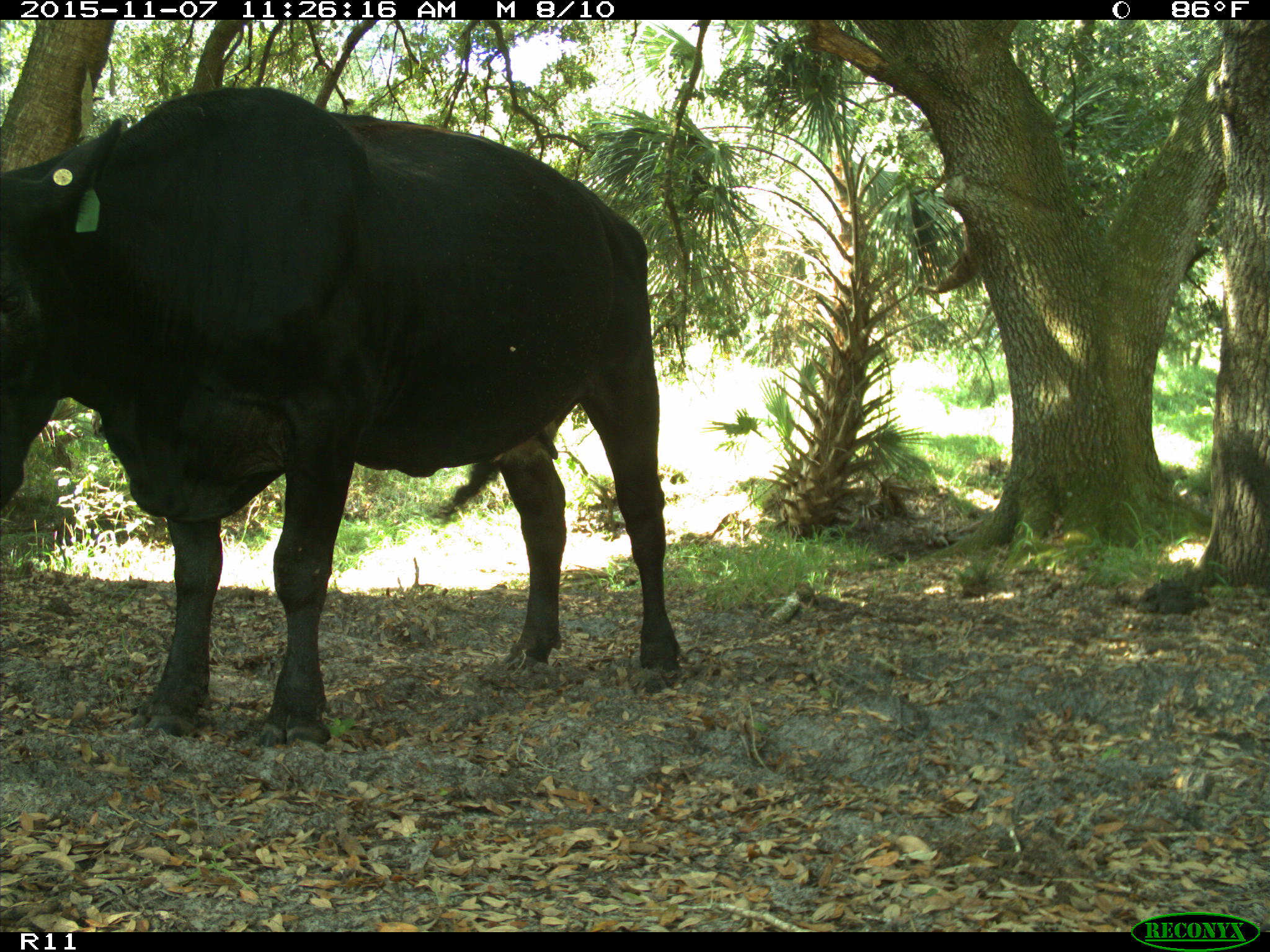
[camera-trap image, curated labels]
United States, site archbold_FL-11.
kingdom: Animalia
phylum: Chordata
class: Mammalia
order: Artiodactyla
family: Bovidae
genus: Bos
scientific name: Bos taurus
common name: domestic cow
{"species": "Bos taurus (domestic cow)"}